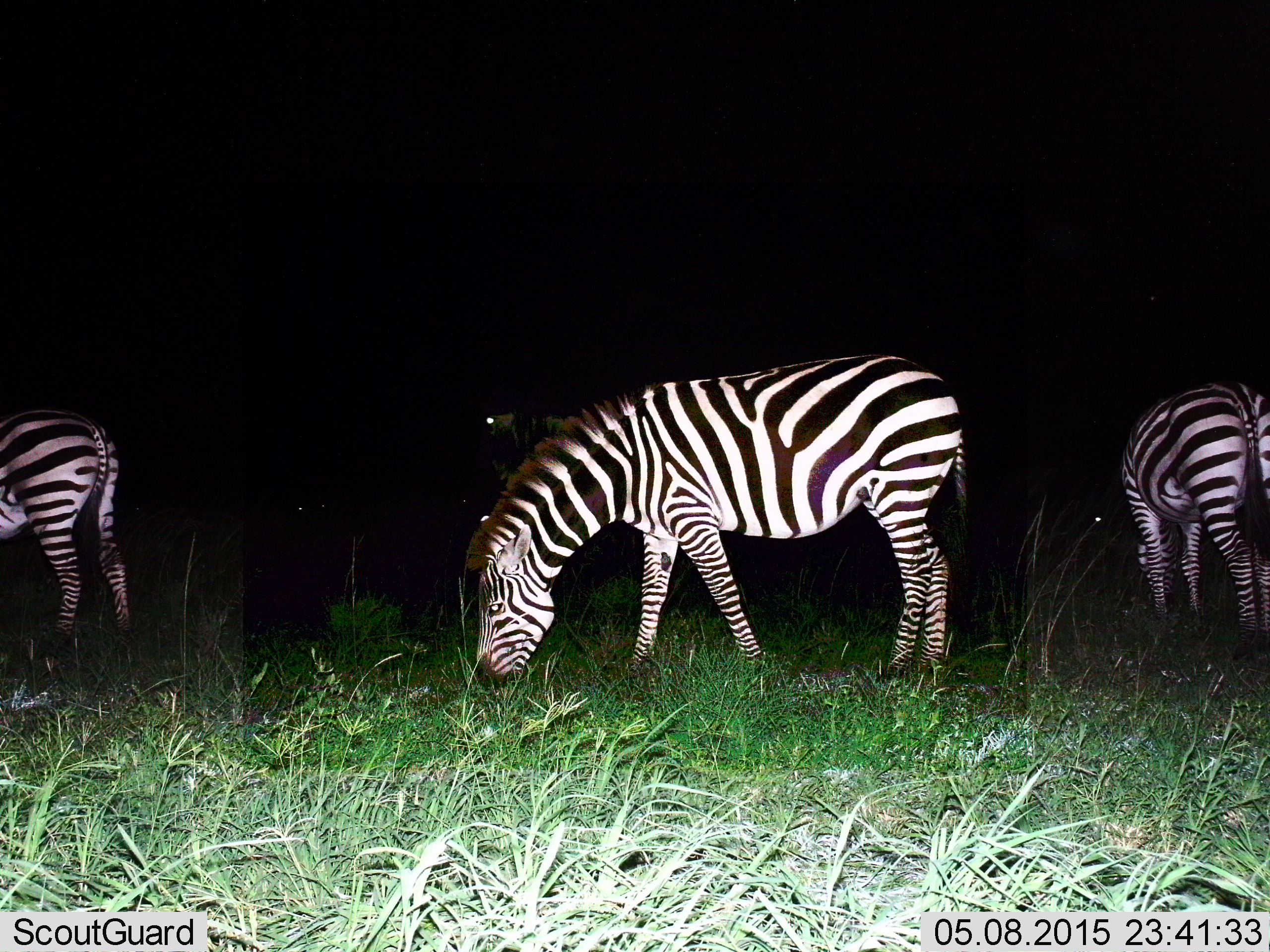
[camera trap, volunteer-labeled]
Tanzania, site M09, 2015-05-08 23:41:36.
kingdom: Animalia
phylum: Chordata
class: Mammalia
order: Perissodactyla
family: Equidae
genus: Equus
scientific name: Equus quagga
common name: plains zebra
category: zebra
Zebra (plains zebra) (Equus quagga), count 4. Behavior (volunteer vote fractions): standing 30%, resting 0%, moving 0%, interacting 0%. Young present (vote fraction): 0%. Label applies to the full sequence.